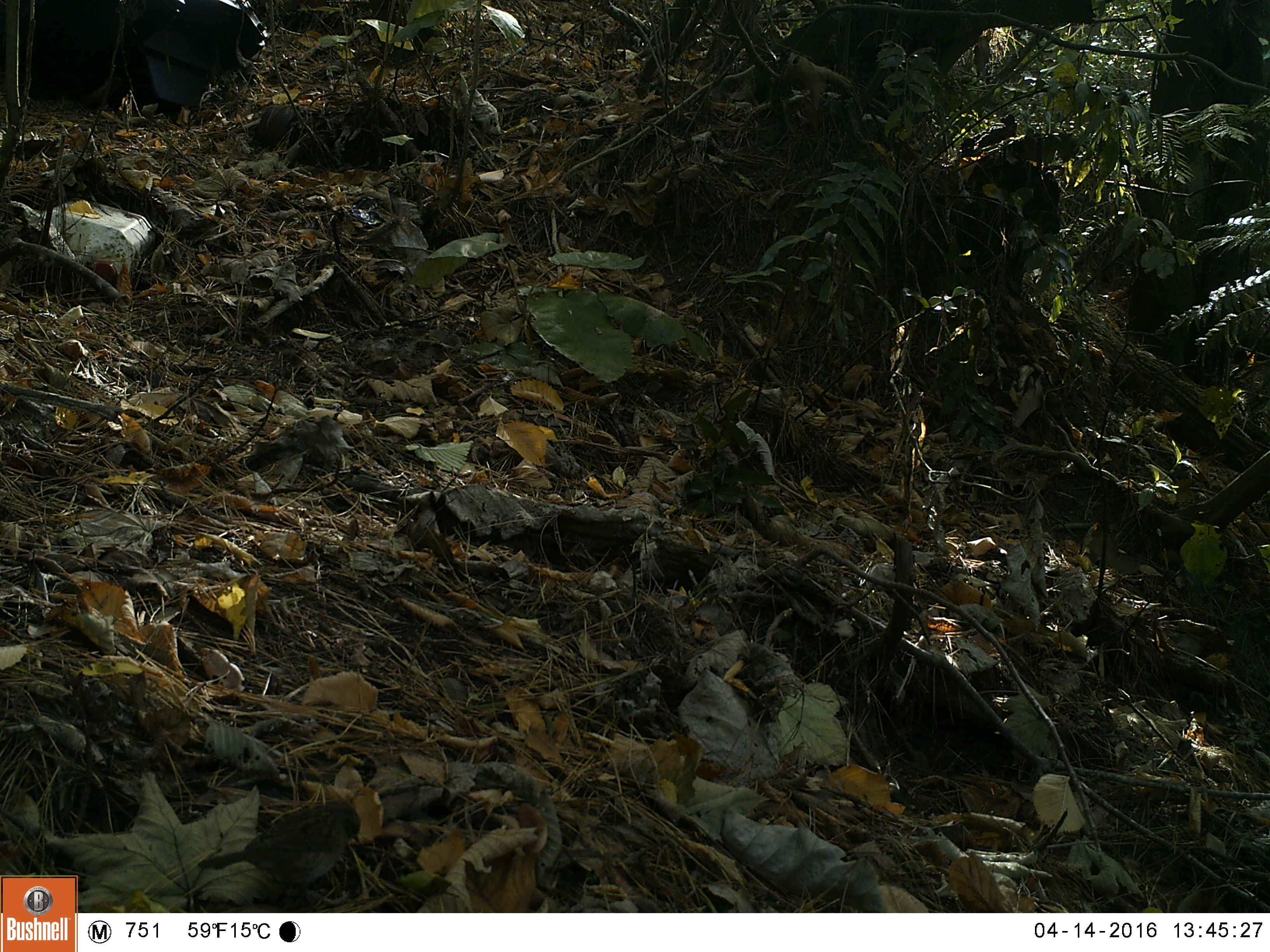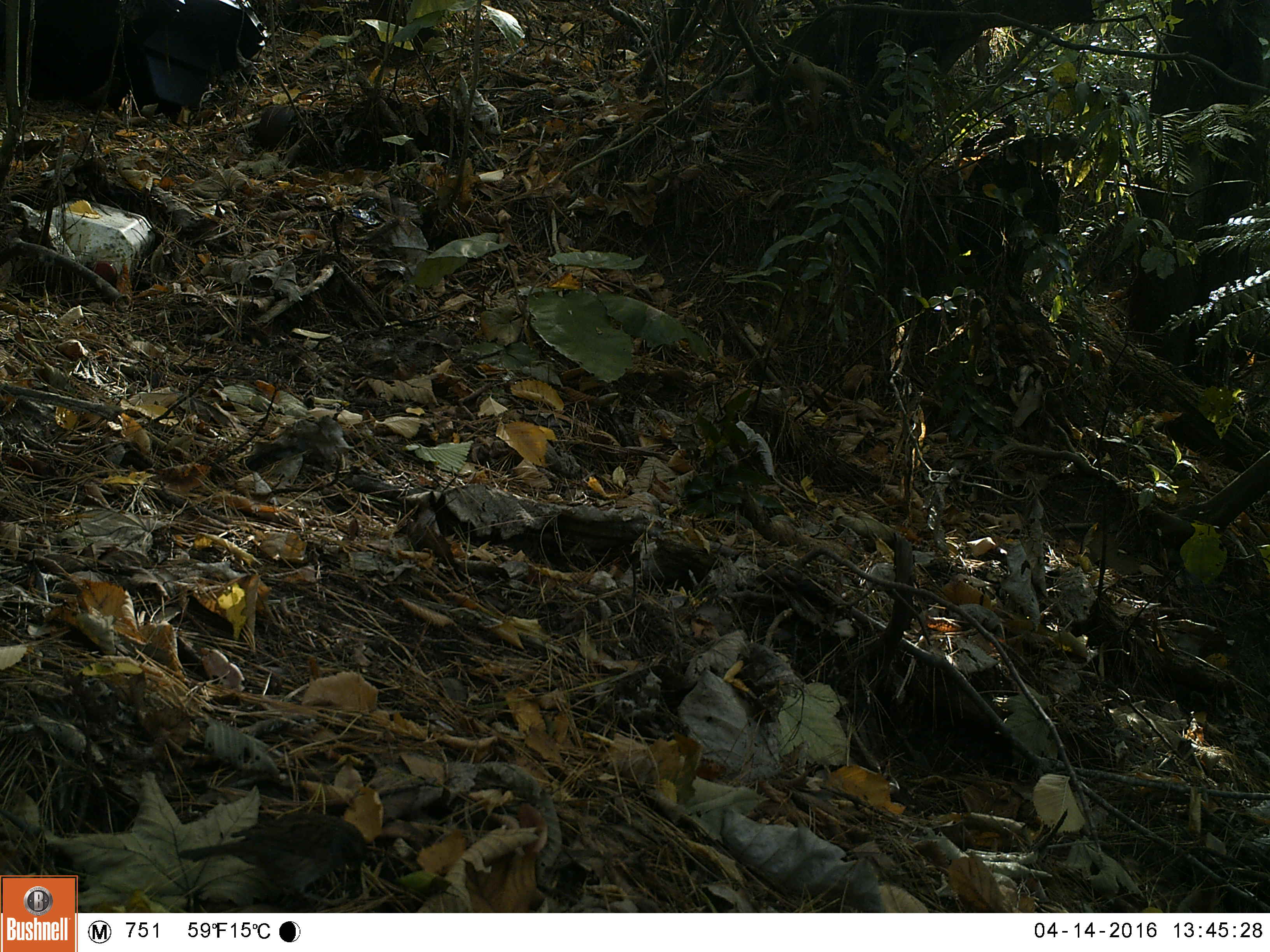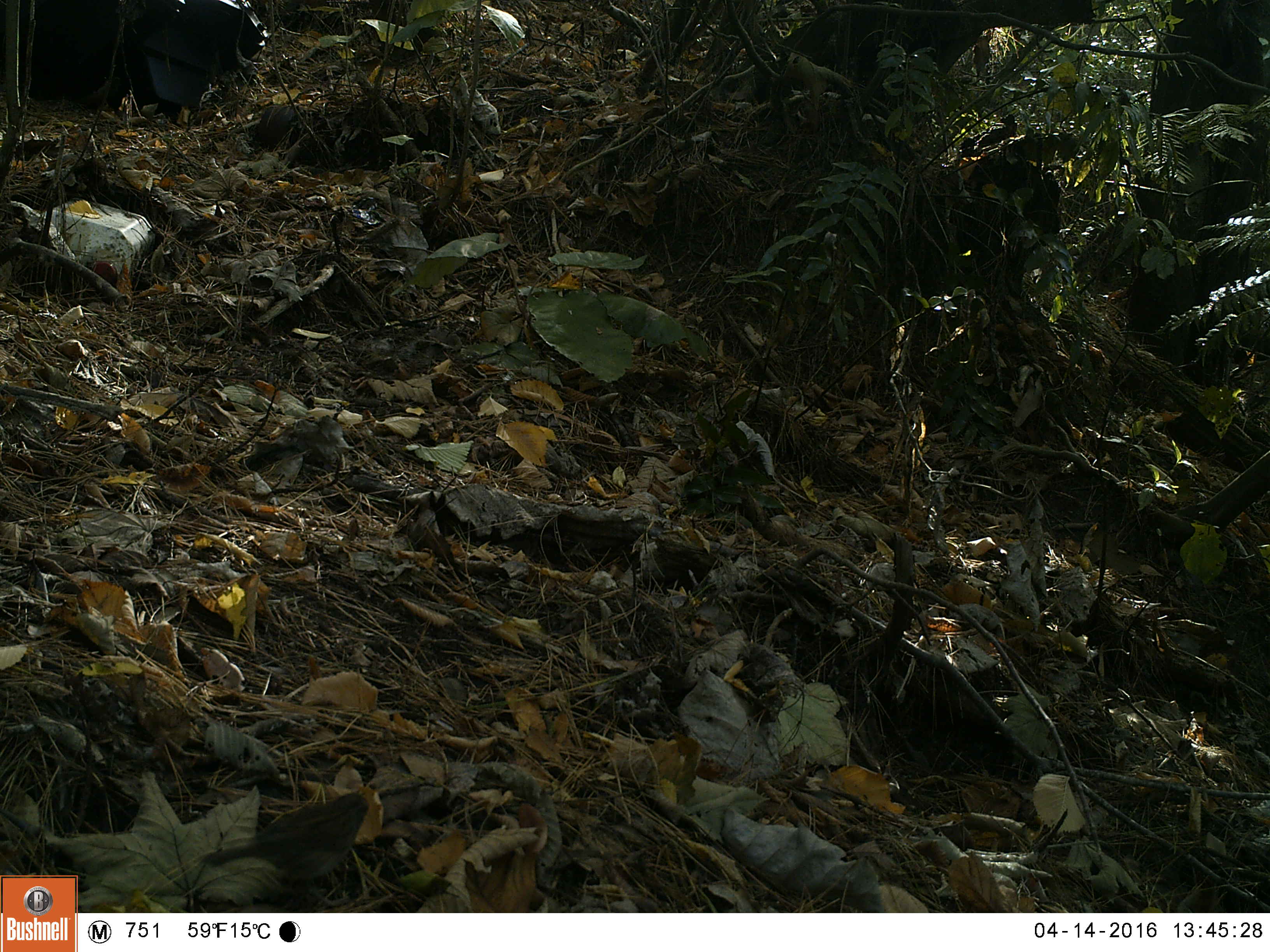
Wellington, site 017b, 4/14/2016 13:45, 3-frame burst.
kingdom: Animalia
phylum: Chordata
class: Aves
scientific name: Aves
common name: bird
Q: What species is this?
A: Bird (Aves).